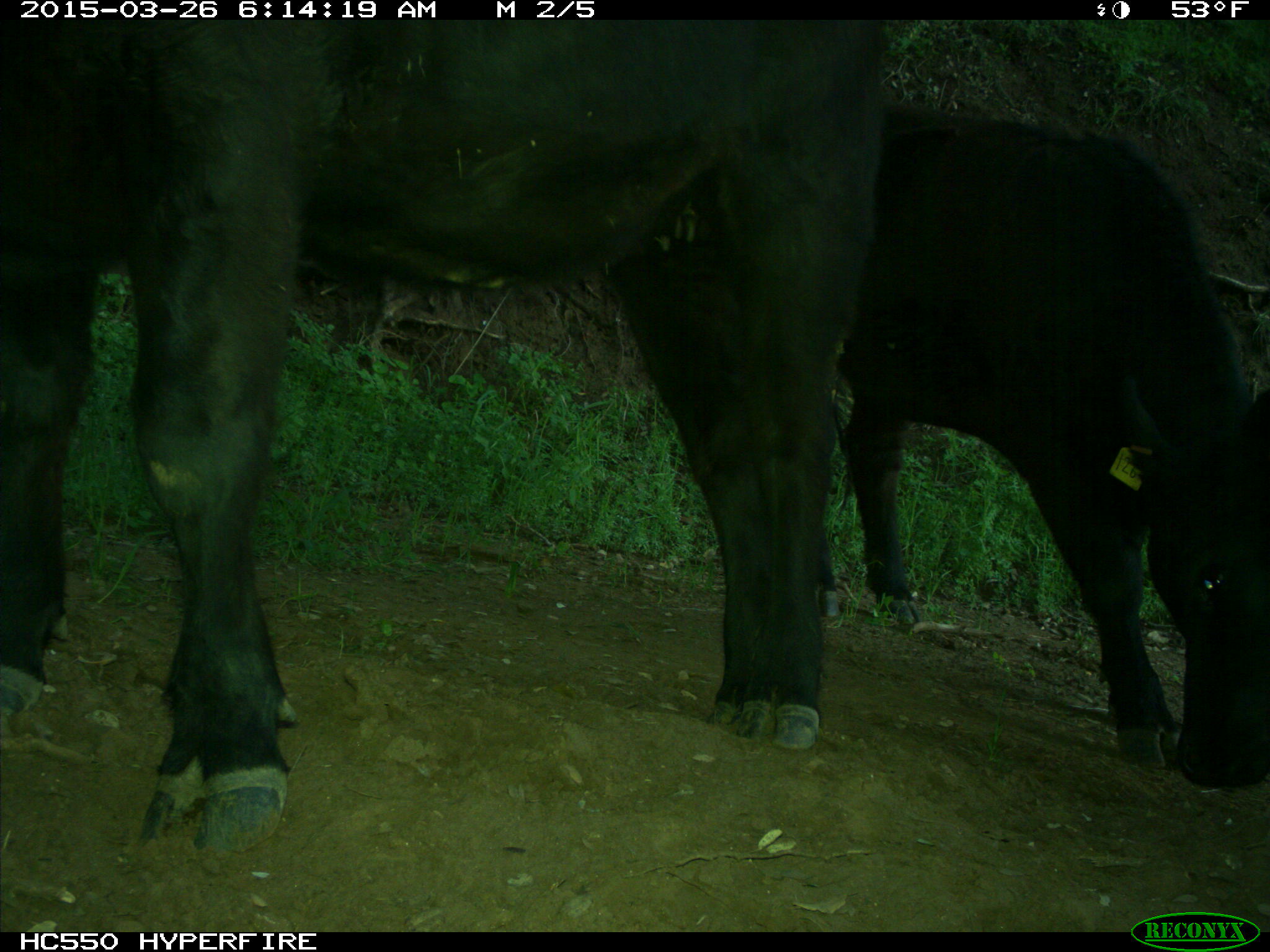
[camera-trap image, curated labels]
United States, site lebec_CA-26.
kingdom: Animalia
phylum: Chordata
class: Mammalia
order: Artiodactyla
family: Bovidae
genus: Bos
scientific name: Bos taurus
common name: domestic cow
Bos taurus (domestic cow).